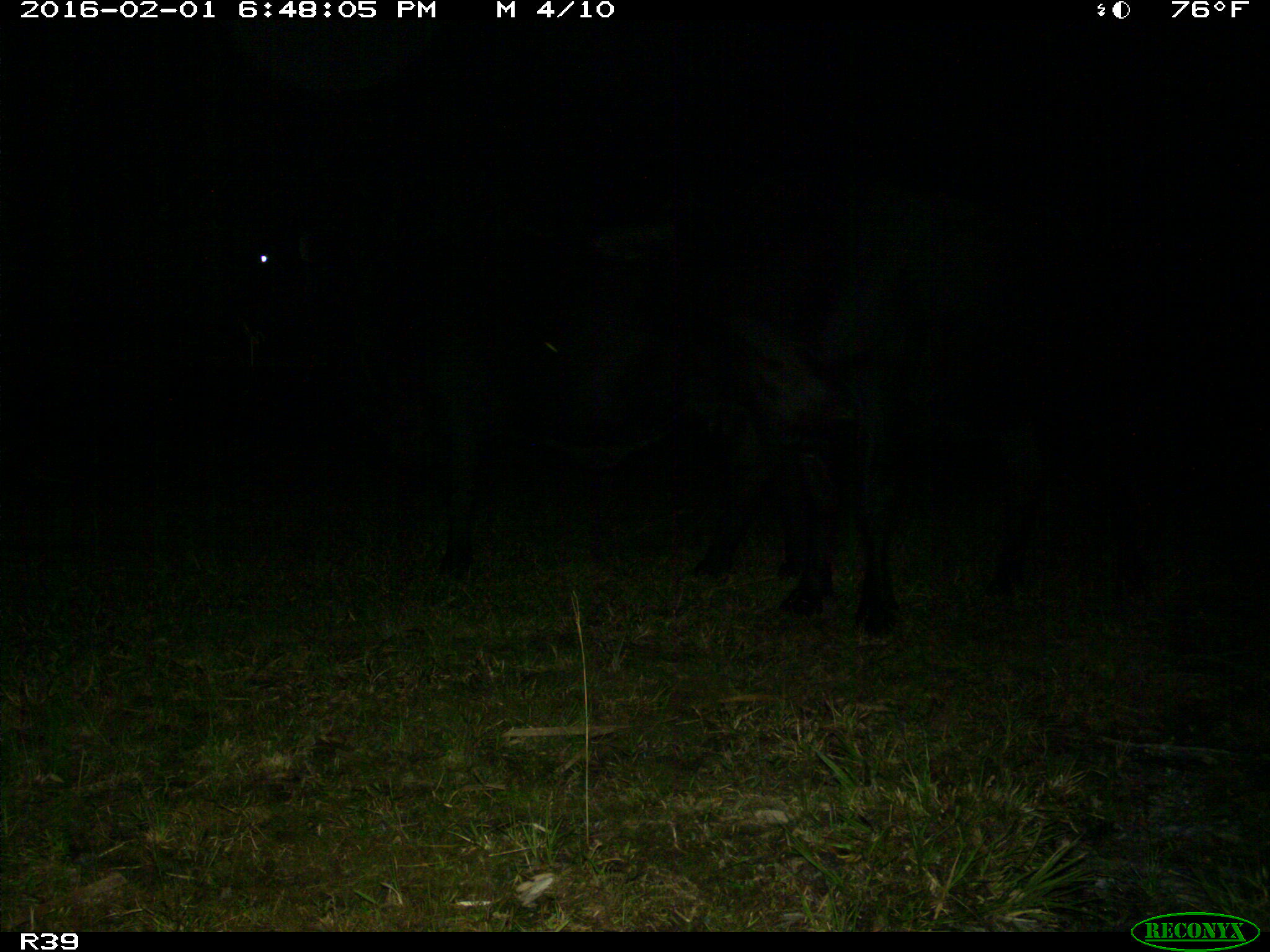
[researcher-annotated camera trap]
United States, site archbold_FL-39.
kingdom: Animalia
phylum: Chordata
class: Mammalia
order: Artiodactyla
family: Bovidae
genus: Bos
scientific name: Bos taurus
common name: domestic cow